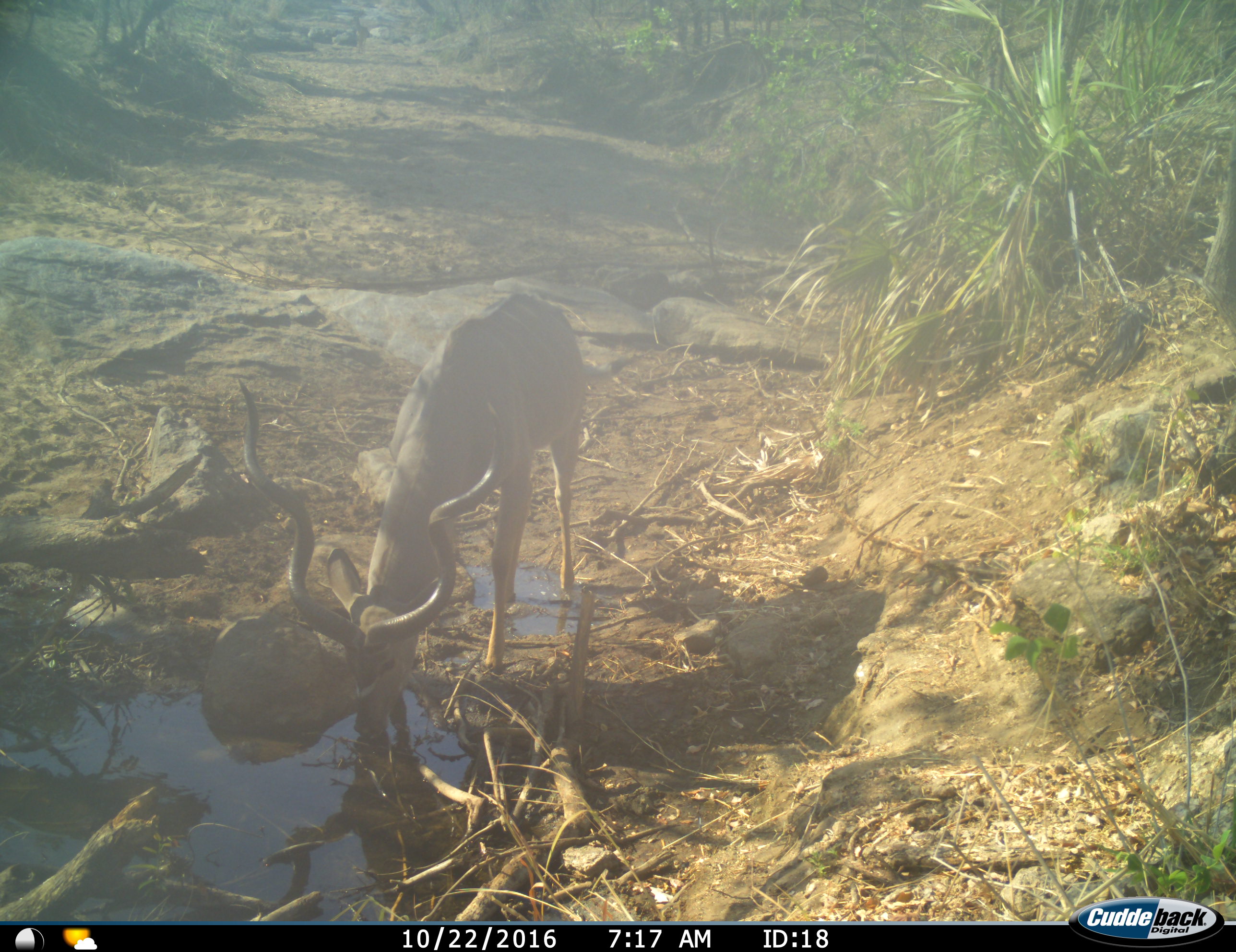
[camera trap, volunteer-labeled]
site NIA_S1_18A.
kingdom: Animalia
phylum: Chordata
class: Mammalia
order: Artiodactyla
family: Bovidae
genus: Tragelaphus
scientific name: Tragelaphus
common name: kudu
Kudu (Tragelaphus), count 1. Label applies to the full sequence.